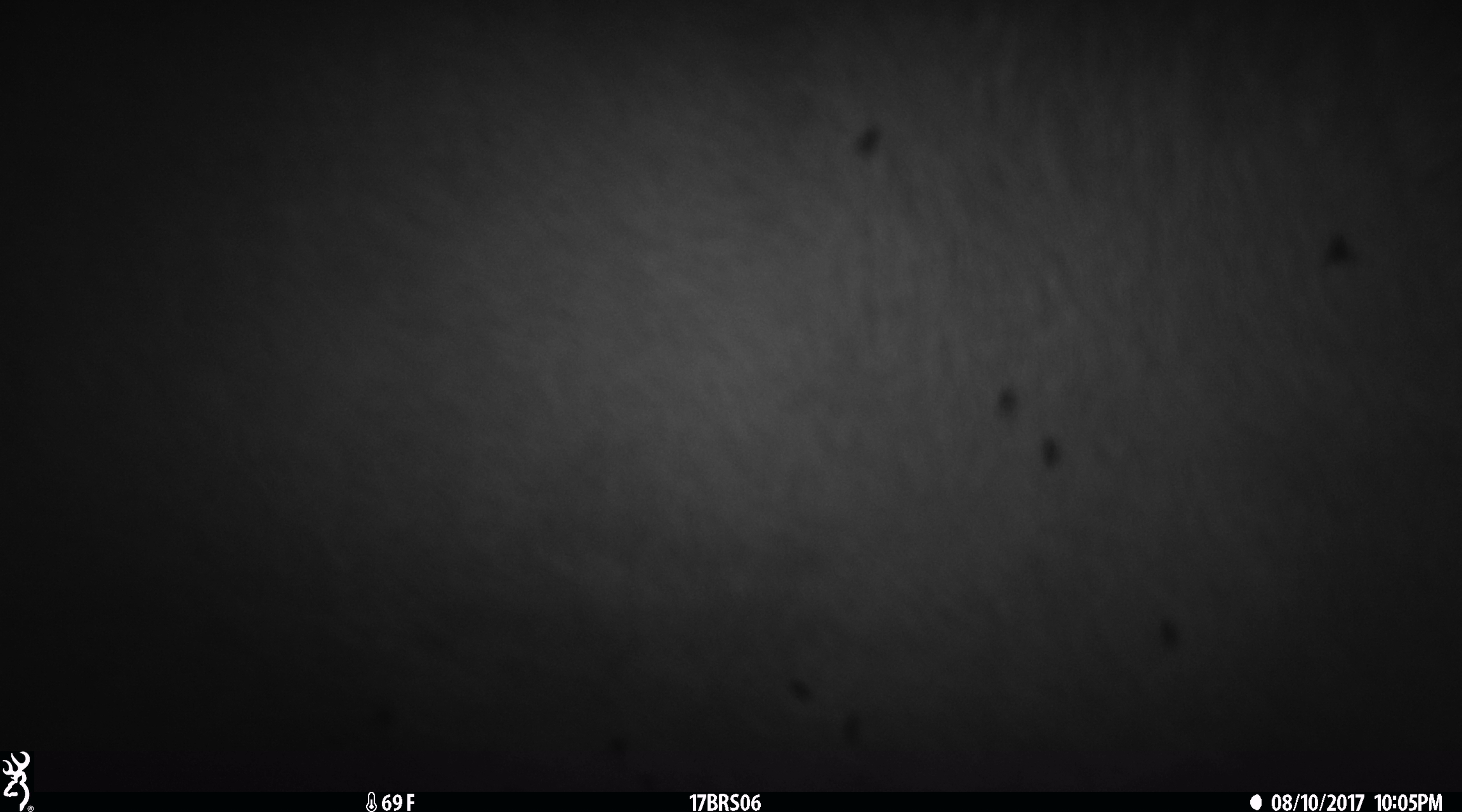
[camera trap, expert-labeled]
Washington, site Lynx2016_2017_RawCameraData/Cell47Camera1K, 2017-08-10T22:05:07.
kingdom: Animalia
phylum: Chordata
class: Mammalia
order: Artiodactyla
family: Bovidae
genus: Bos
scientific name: Bos taurus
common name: domestic cattle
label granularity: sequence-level